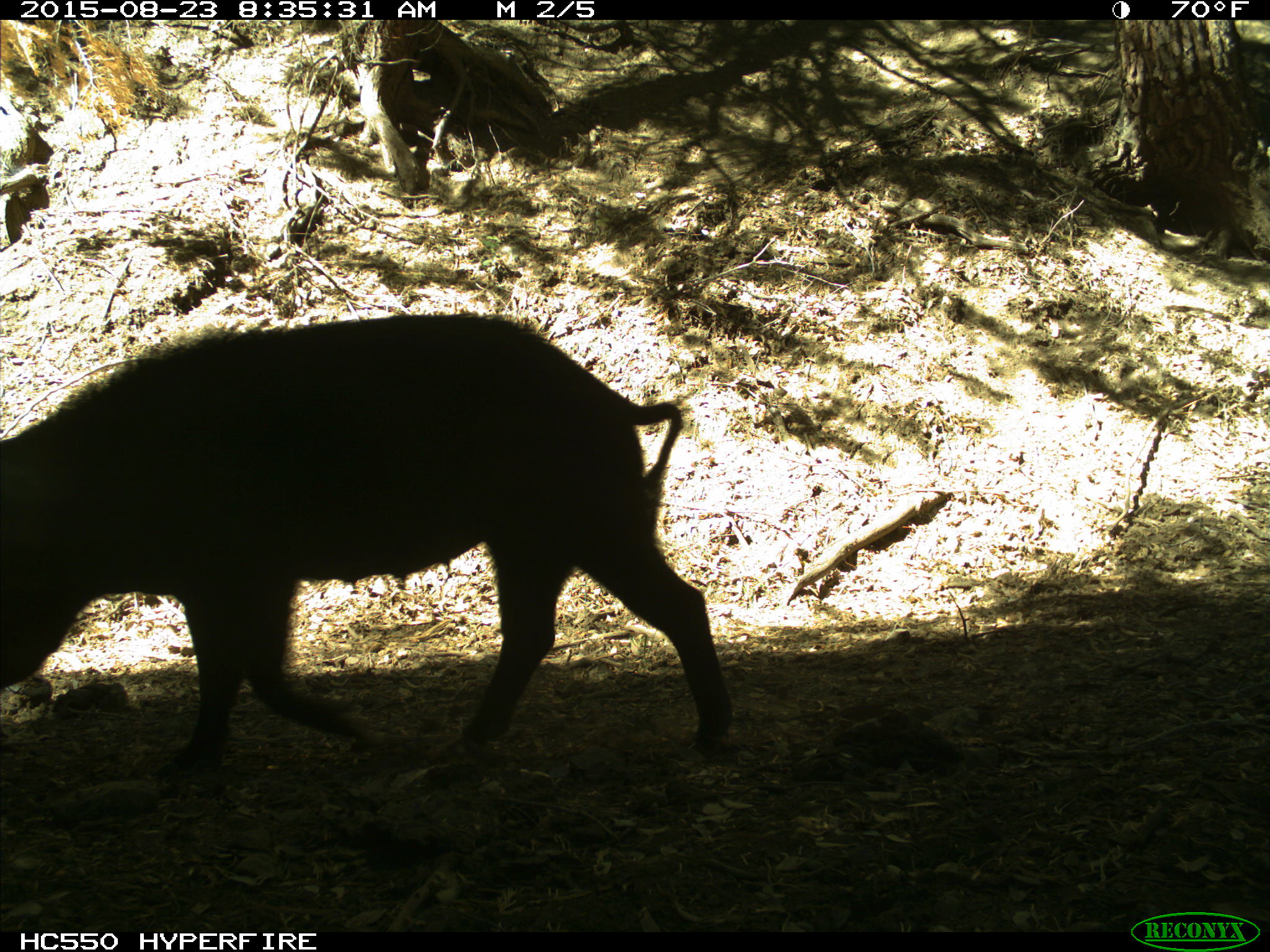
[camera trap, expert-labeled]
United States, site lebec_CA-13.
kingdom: Animalia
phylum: Chordata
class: Mammalia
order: Artiodactyla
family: Suidae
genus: Sus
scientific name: Sus scrofa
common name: wild boar